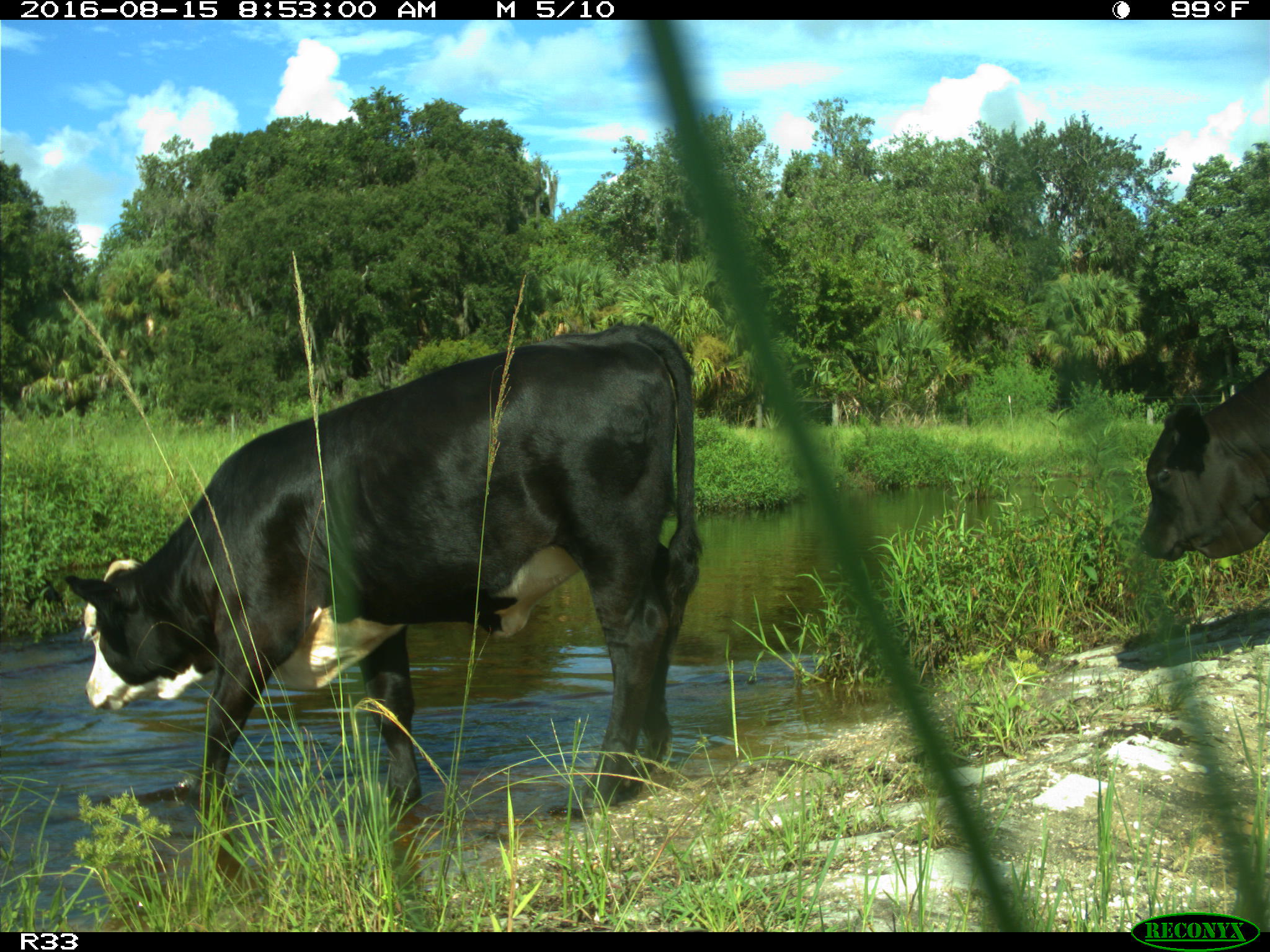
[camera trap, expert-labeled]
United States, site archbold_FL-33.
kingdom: Animalia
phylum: Chordata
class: Mammalia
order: Artiodactyla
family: Bovidae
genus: Bos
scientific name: Bos taurus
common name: domestic cow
Bos taurus (domestic cow).